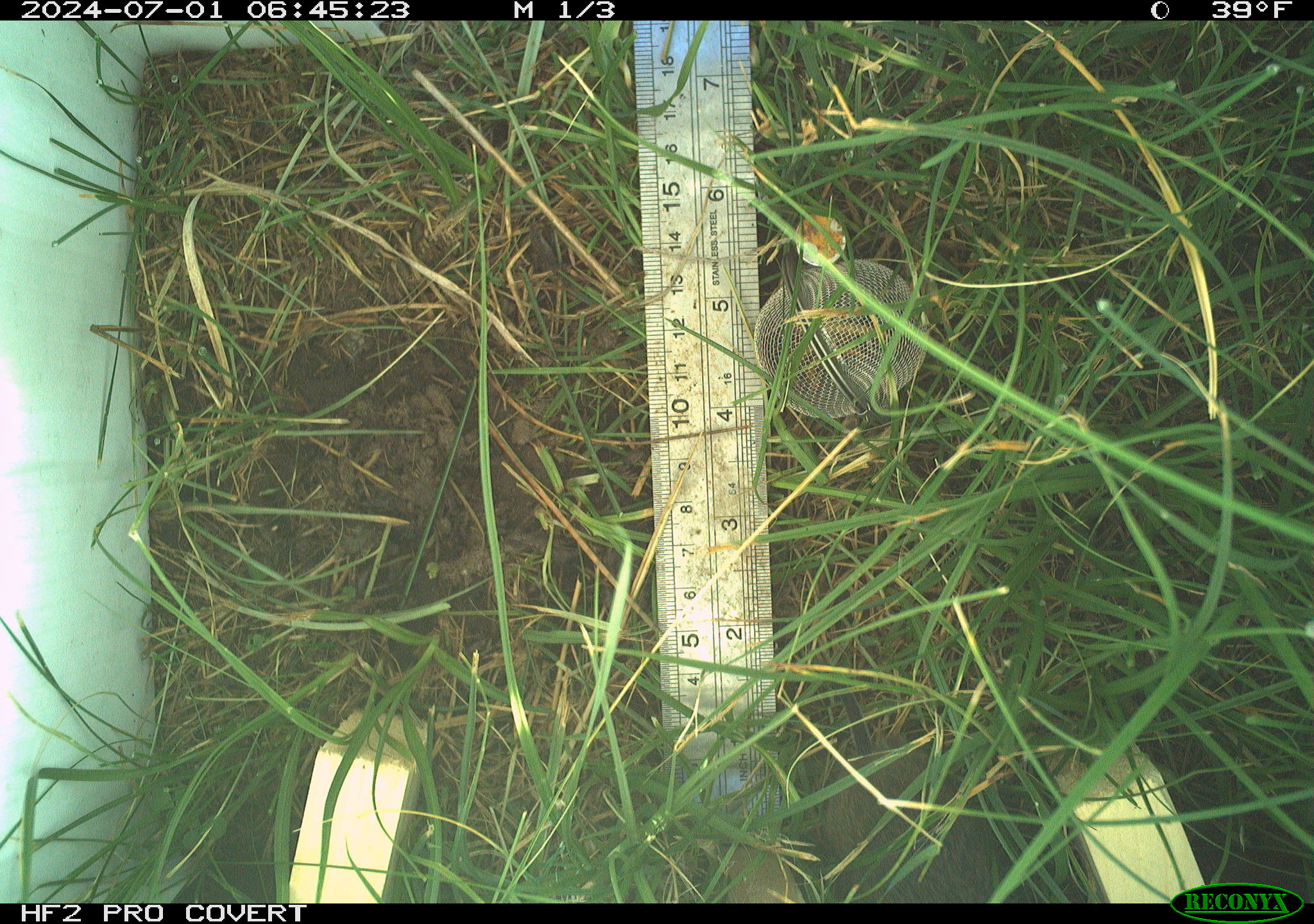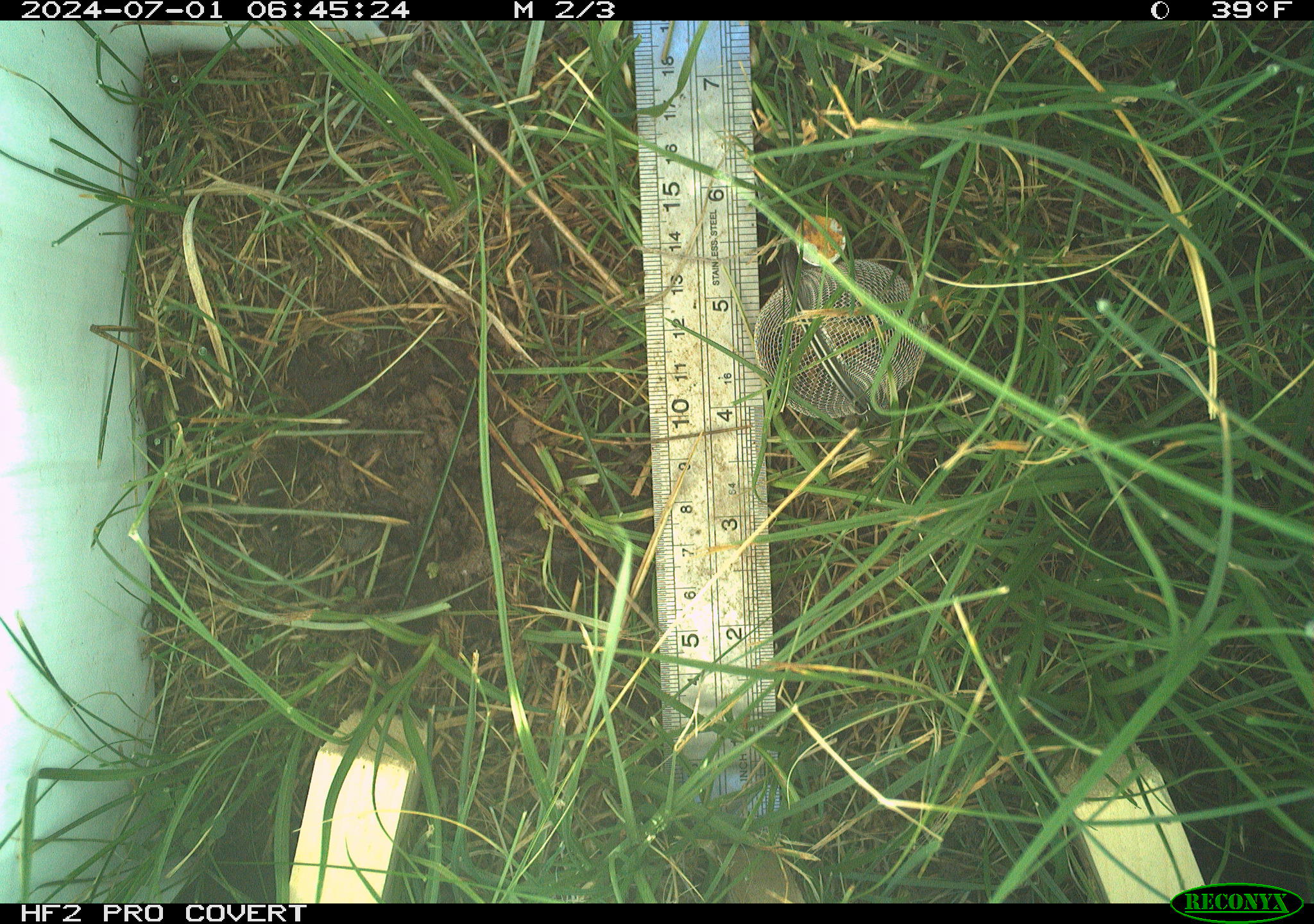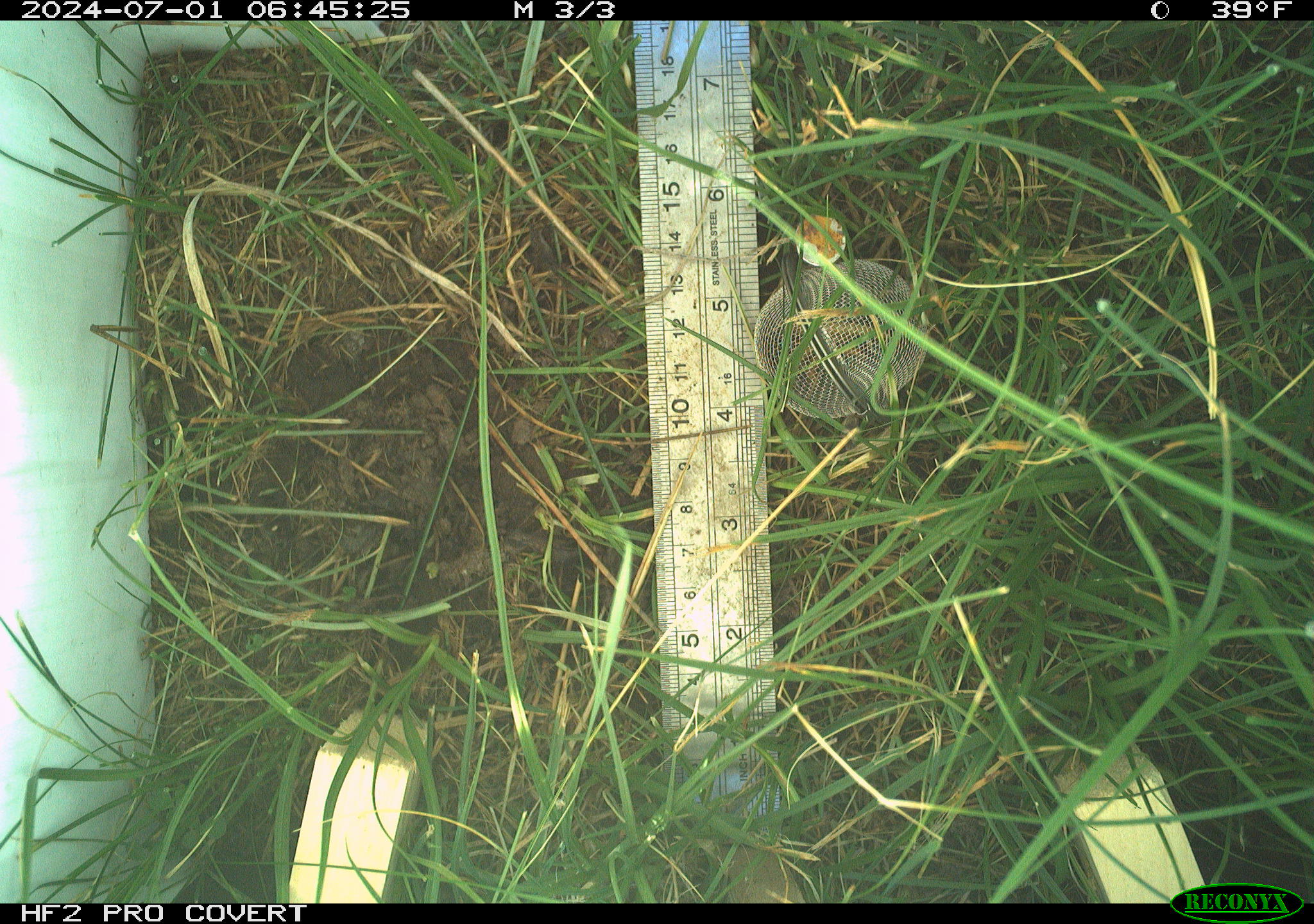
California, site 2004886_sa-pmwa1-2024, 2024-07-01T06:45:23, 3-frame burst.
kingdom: Animalia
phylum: Chordata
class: Mammalia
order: Rodentia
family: Cricetidae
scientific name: Arvicolinae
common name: voles, lemmings, and muskrats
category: arvicolinae subfamily